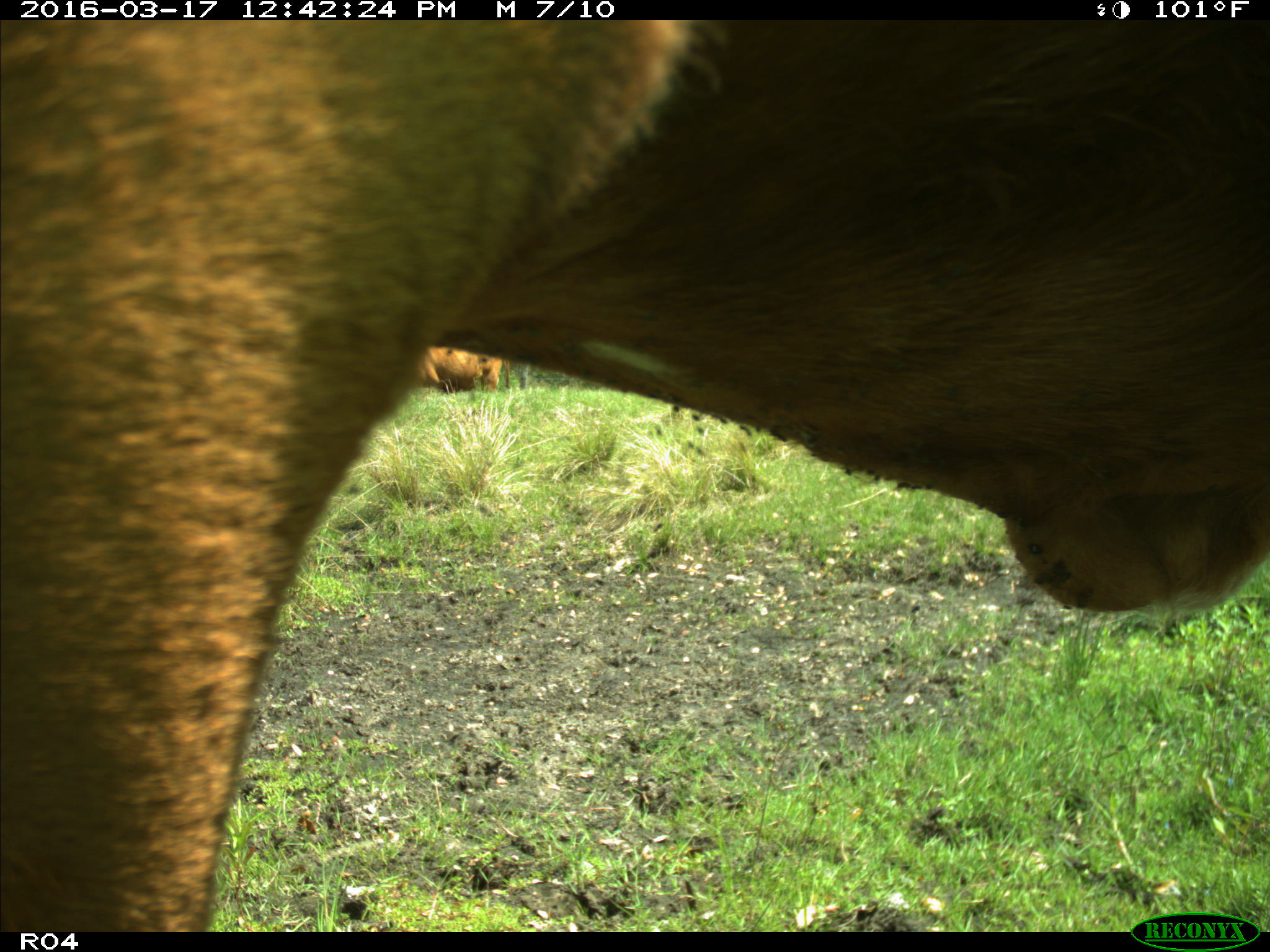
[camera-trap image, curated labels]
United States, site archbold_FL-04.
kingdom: Animalia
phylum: Chordata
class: Mammalia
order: Artiodactyla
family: Bovidae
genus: Bos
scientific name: Bos taurus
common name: domestic cow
Bos taurus (domestic cow).